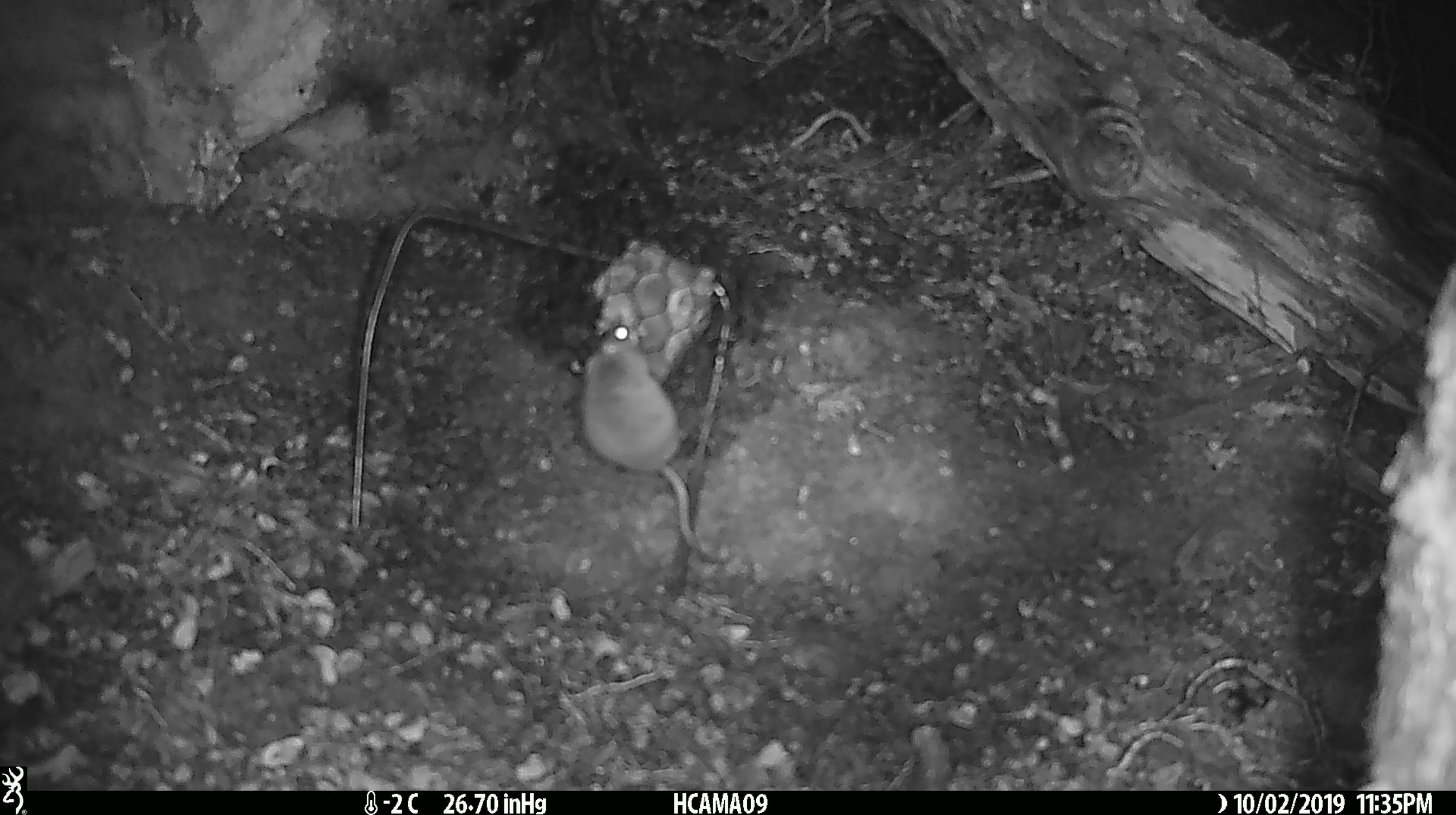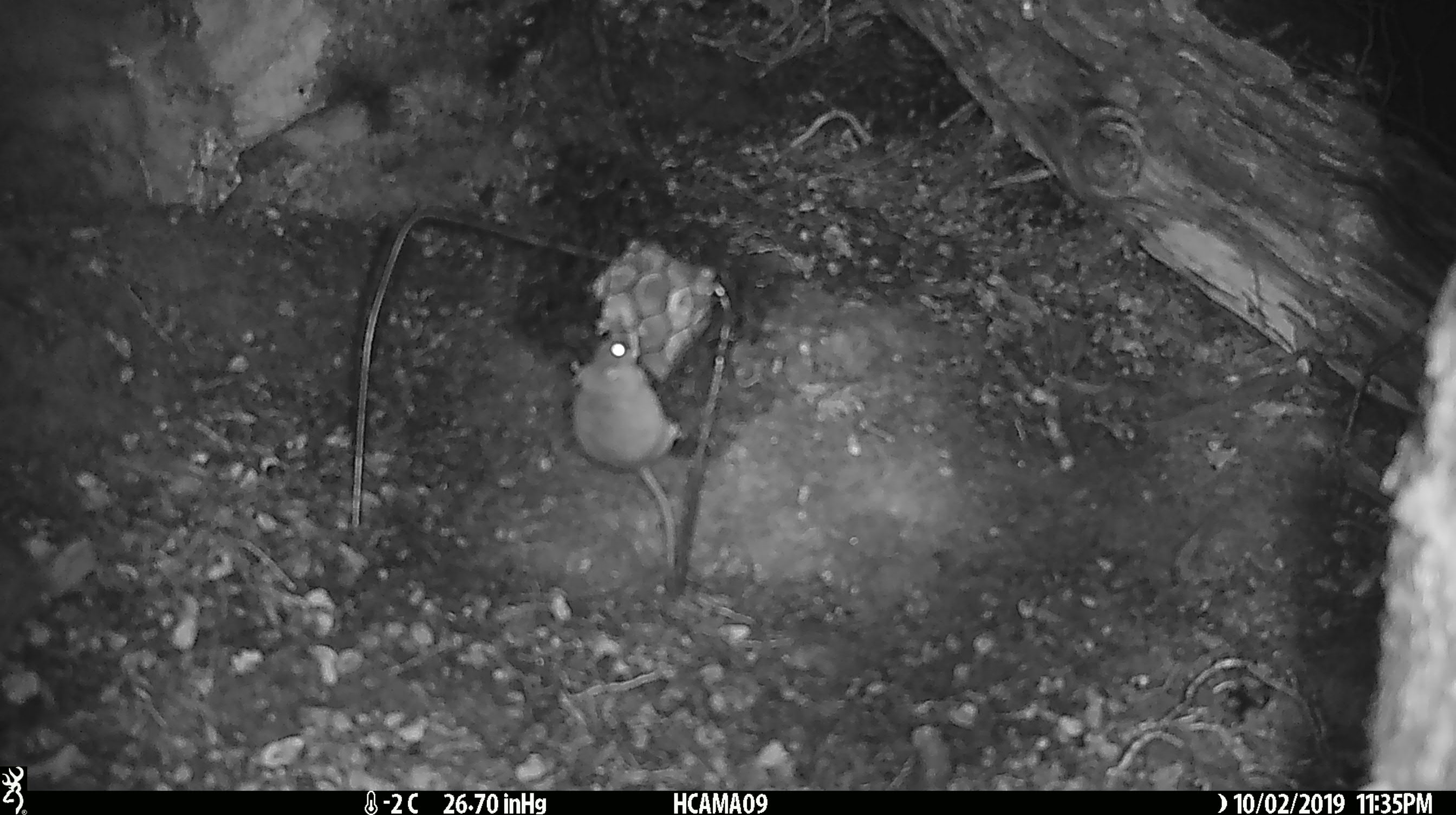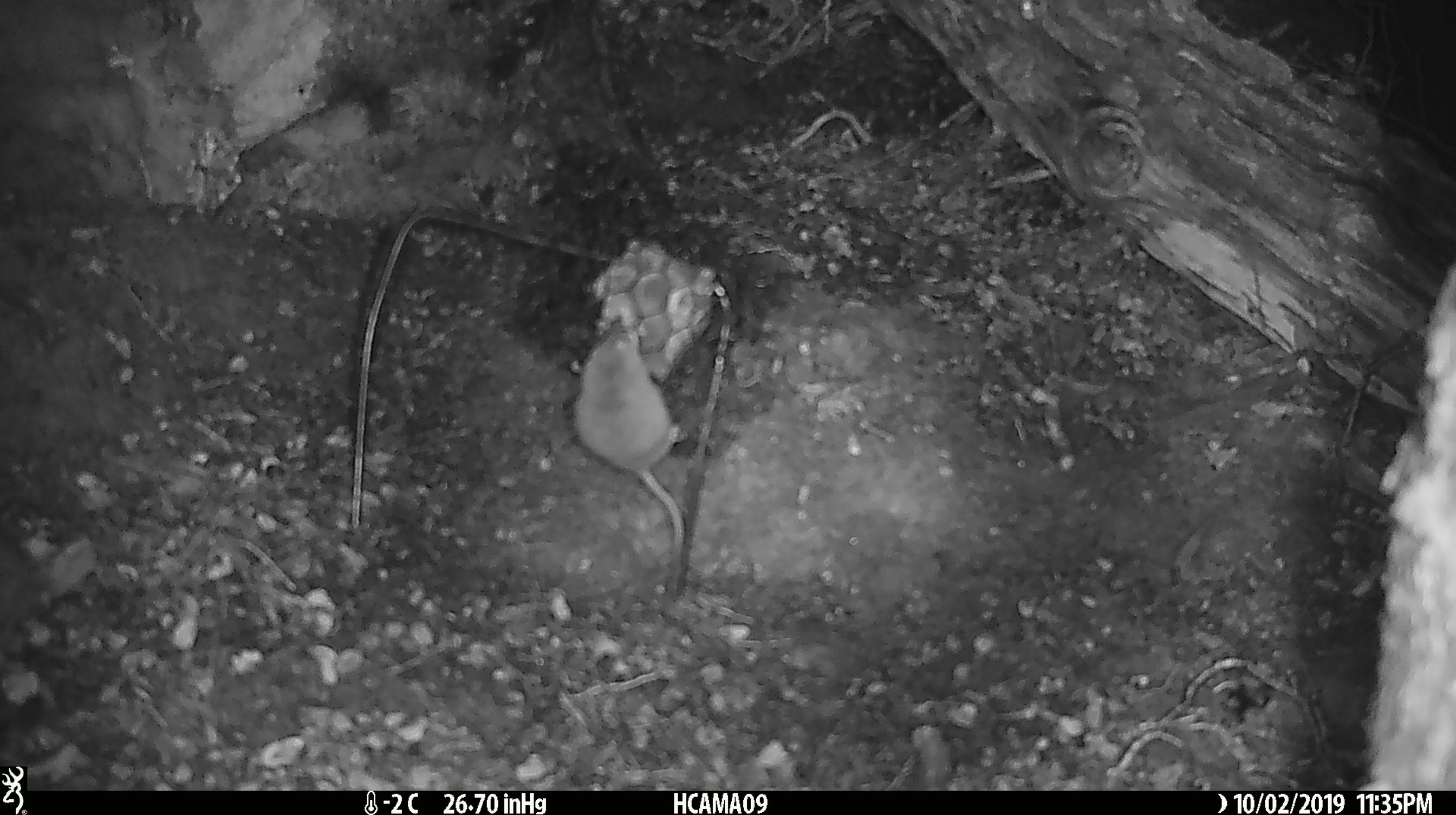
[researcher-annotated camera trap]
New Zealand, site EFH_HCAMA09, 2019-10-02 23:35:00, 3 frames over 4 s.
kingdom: Animalia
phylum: Chordata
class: Mammalia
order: Rodentia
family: Muridae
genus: Mus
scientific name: Mus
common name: mouse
Mouse (Mus).